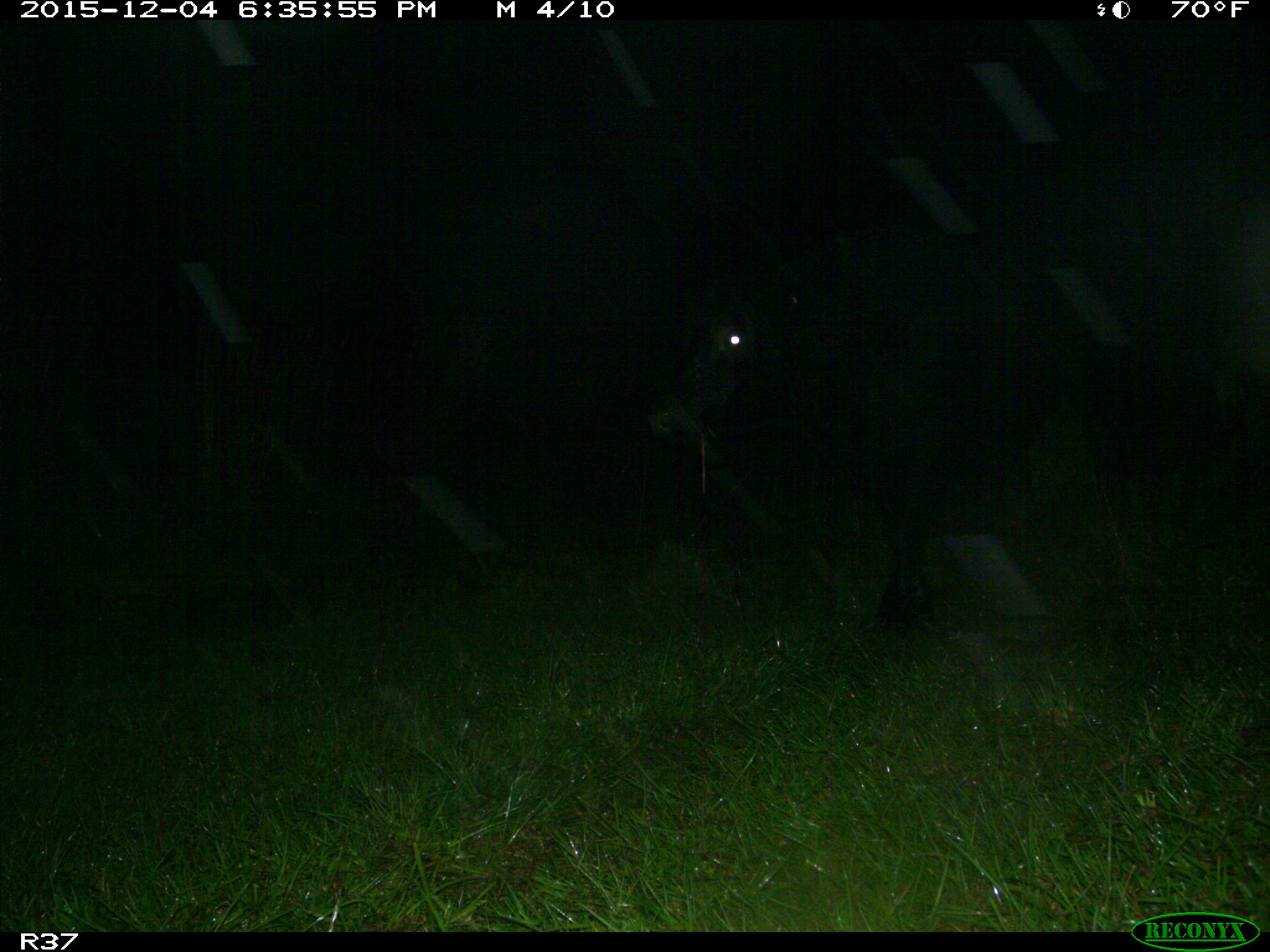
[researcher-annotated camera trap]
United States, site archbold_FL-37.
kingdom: Animalia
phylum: Chordata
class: Mammalia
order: Artiodactyla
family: Bovidae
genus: Bos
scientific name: Bos taurus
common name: domestic cow